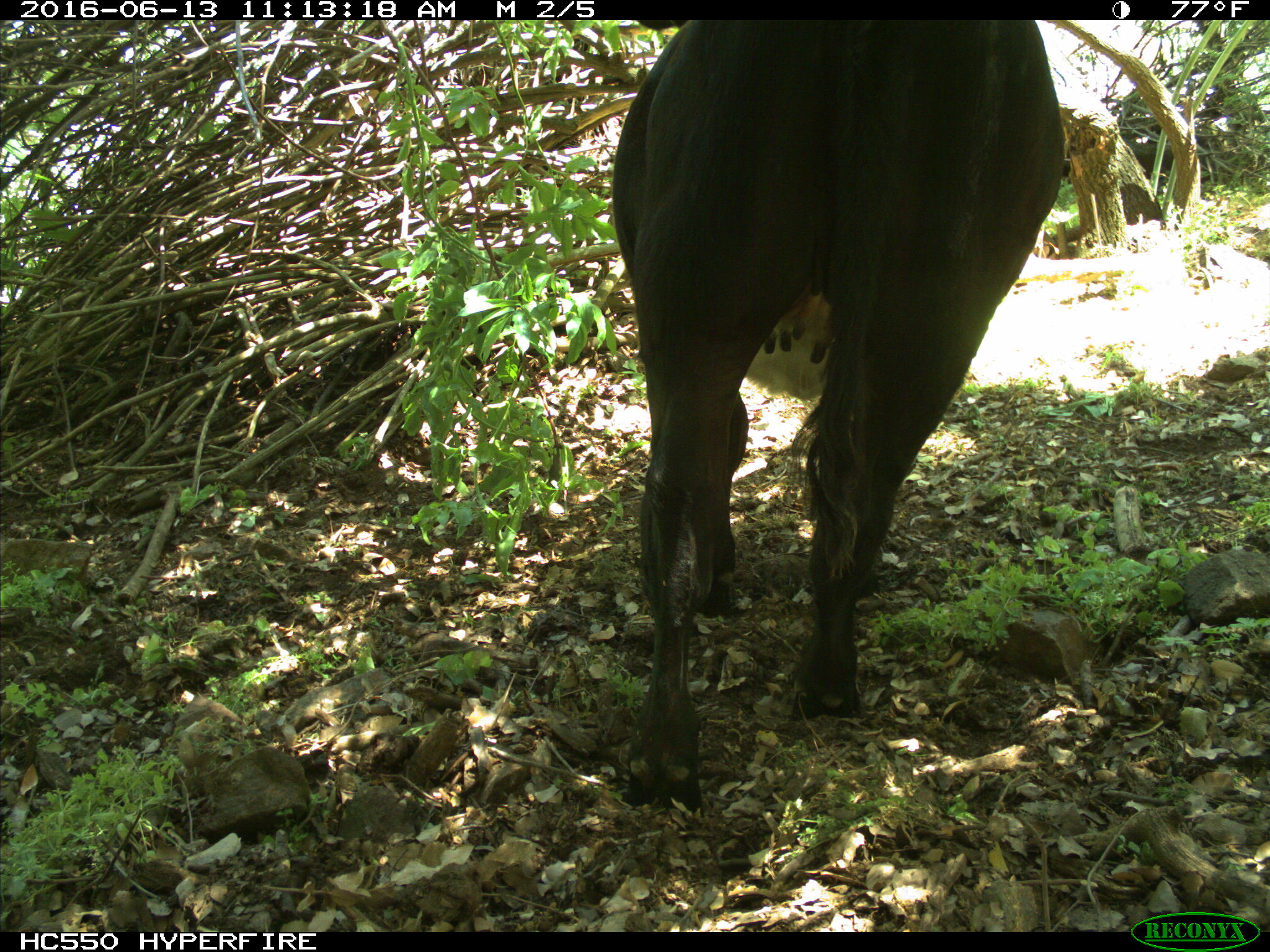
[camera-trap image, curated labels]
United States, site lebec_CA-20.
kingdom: Animalia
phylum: Chordata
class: Mammalia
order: Artiodactyla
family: Bovidae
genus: Bos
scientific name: Bos taurus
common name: domestic cow